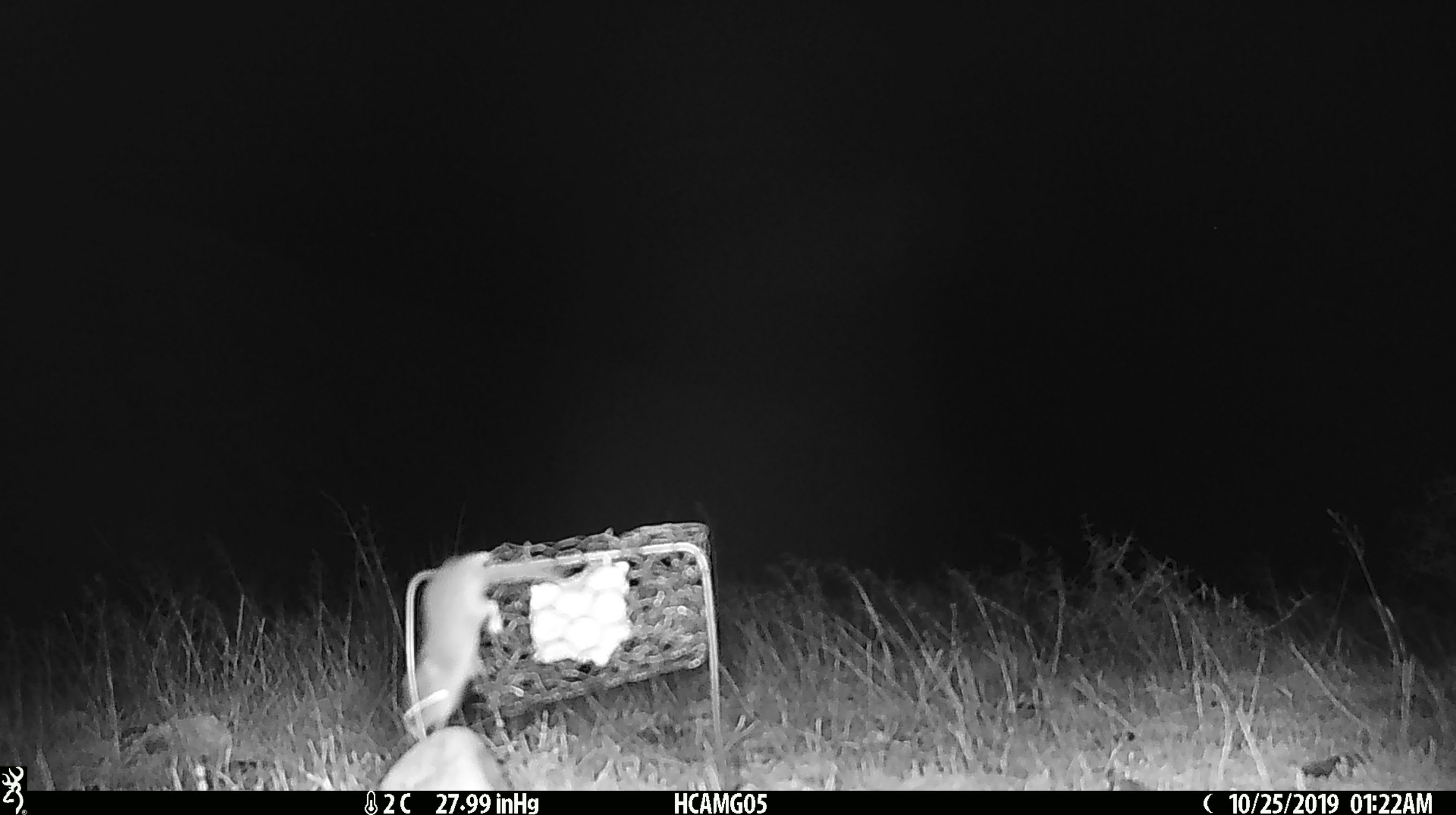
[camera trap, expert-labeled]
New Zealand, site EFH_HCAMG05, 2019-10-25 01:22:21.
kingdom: Animalia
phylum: Chordata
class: Mammalia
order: Rodentia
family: Muridae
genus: Mus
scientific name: Mus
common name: mouse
Mouse (Mus).